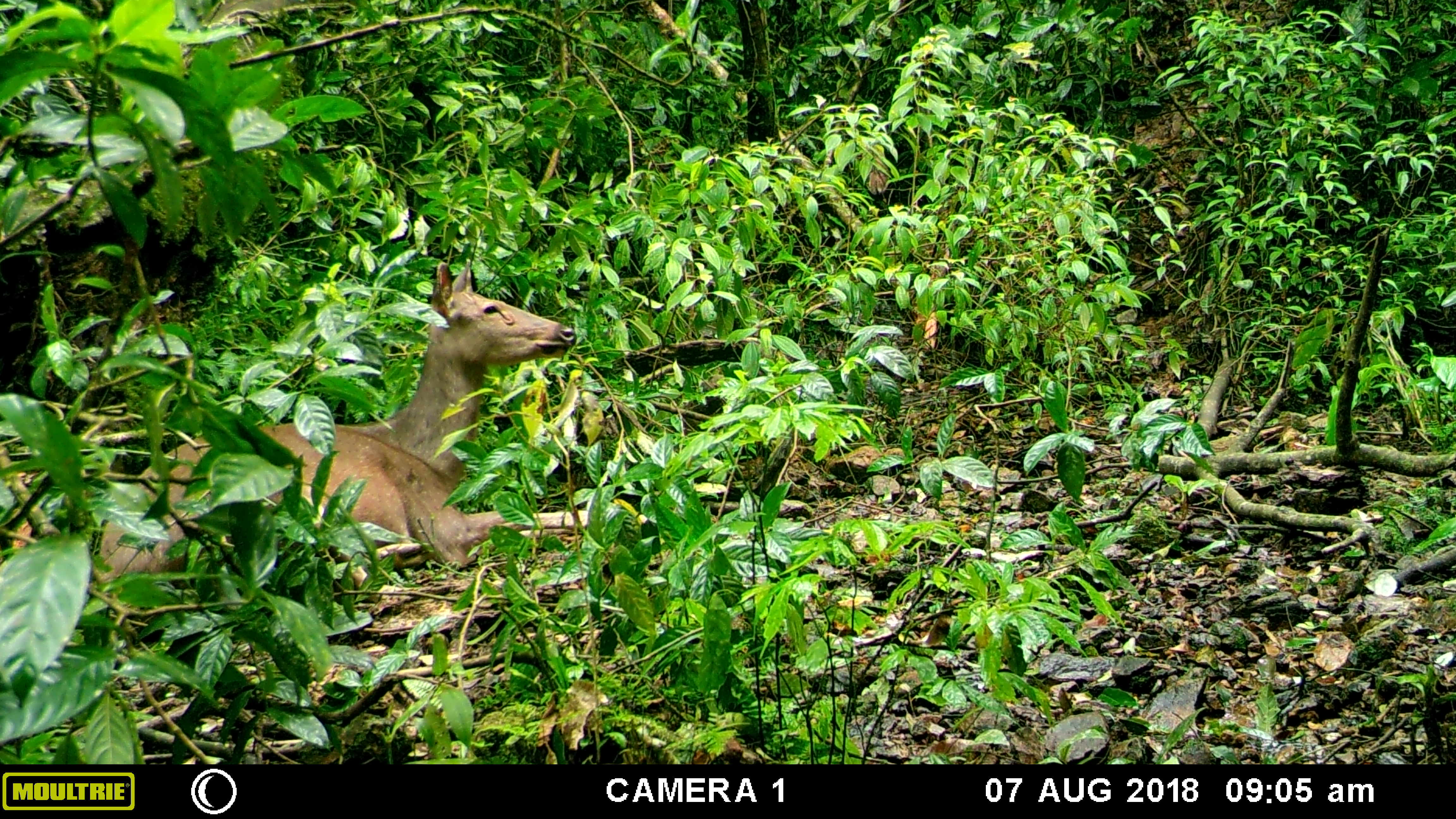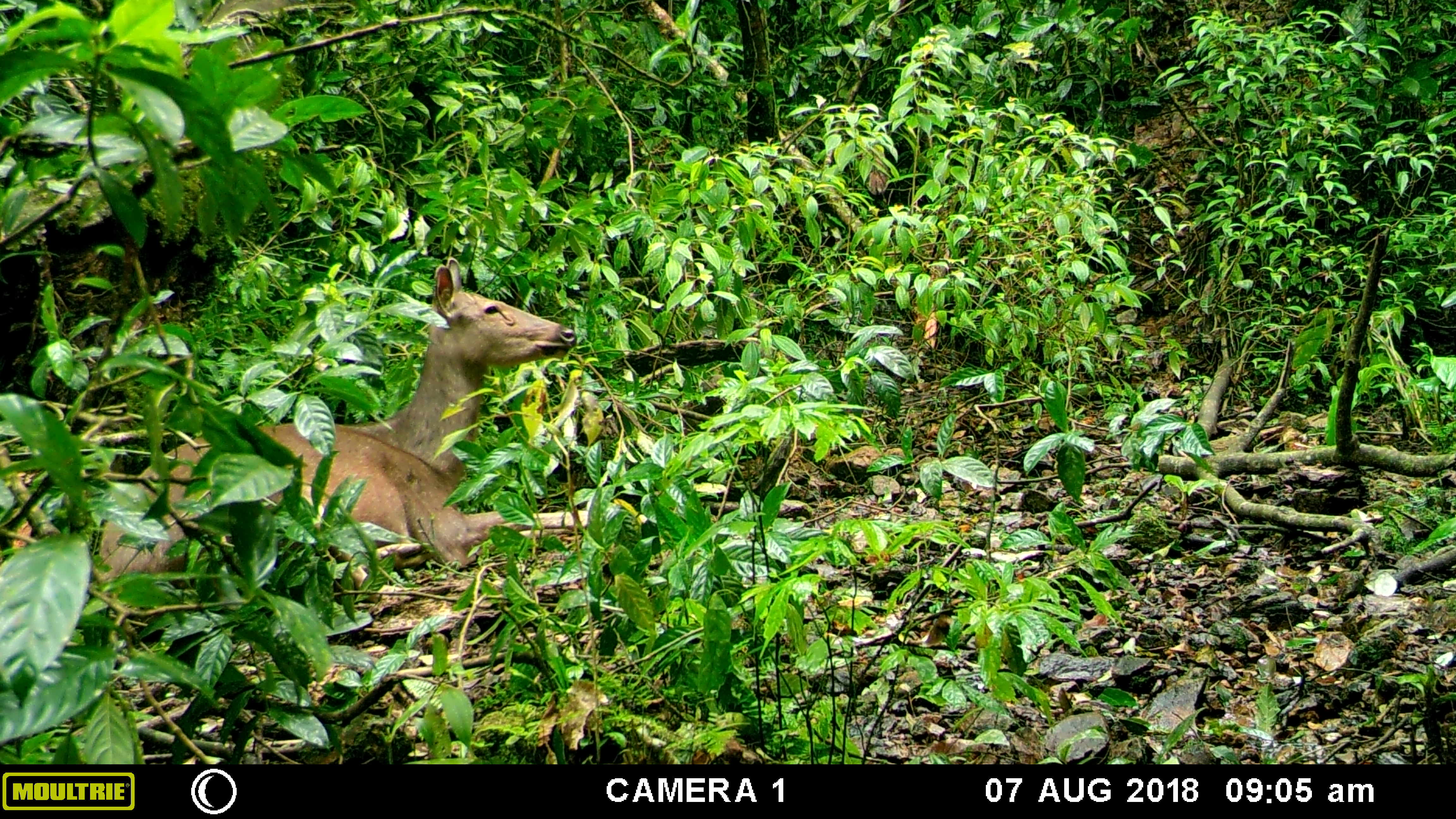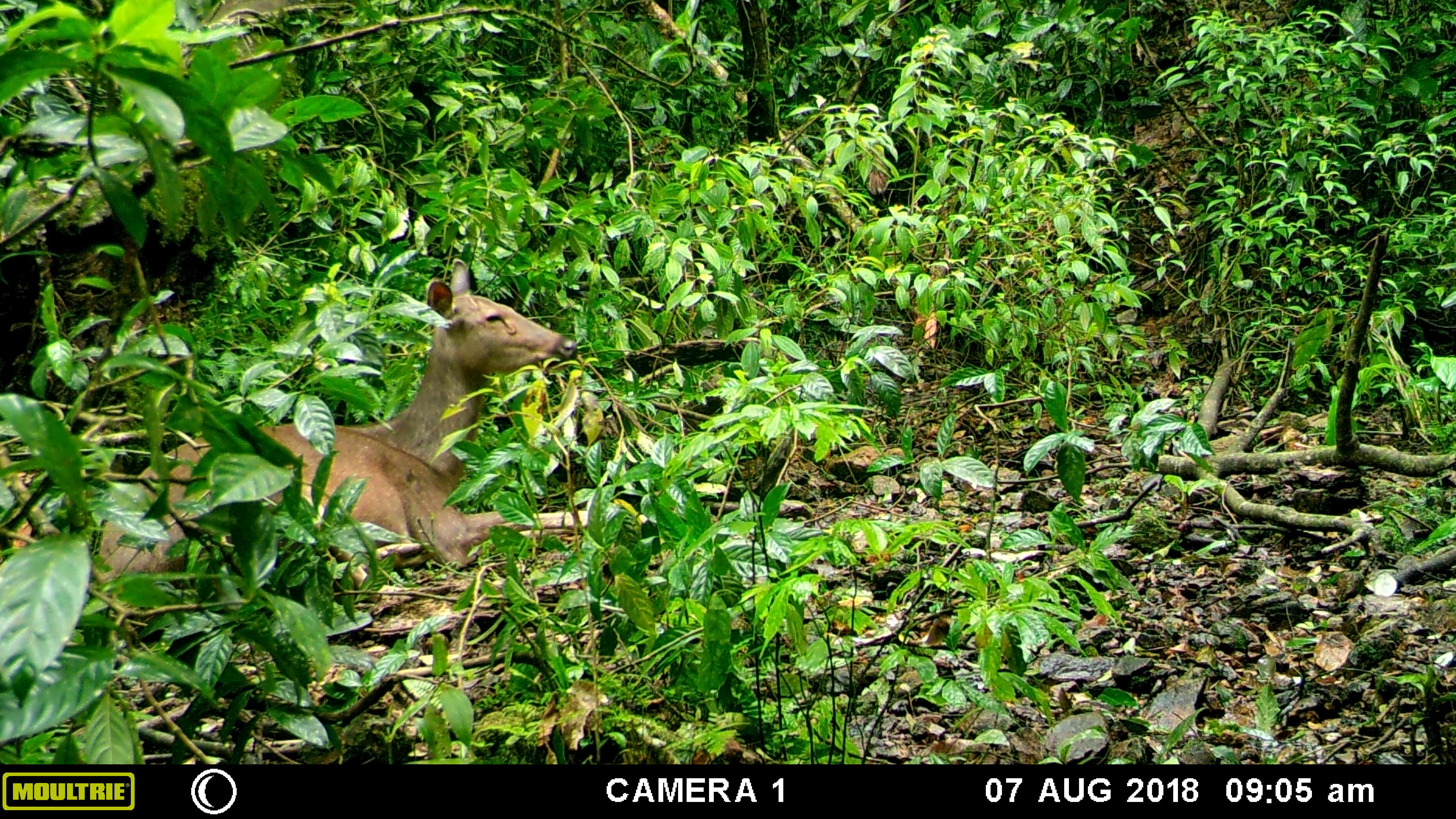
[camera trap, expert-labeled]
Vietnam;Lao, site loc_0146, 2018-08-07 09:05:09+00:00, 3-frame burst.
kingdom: Animalia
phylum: Chordata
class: Mammalia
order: Artiodactyla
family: Cervidae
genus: Rusa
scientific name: Rusa unicolor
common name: sambar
Sambar (Rusa unicolor). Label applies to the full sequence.